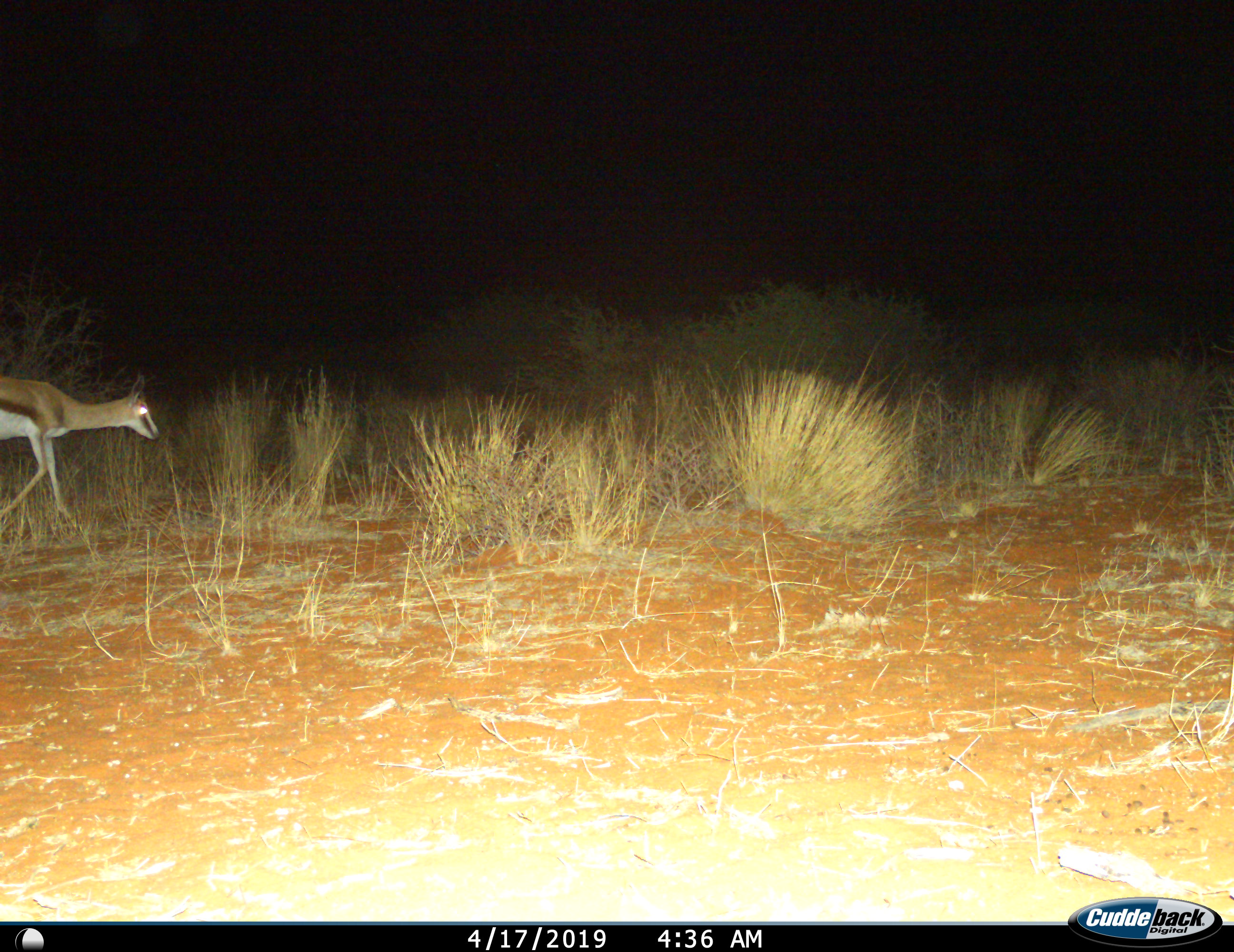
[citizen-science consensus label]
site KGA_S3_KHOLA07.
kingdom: Animalia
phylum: Chordata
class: Mammalia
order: Artiodactyla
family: Bovidae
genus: Antidorcas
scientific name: Antidorcas marsupialis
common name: springbok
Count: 1.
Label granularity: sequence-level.